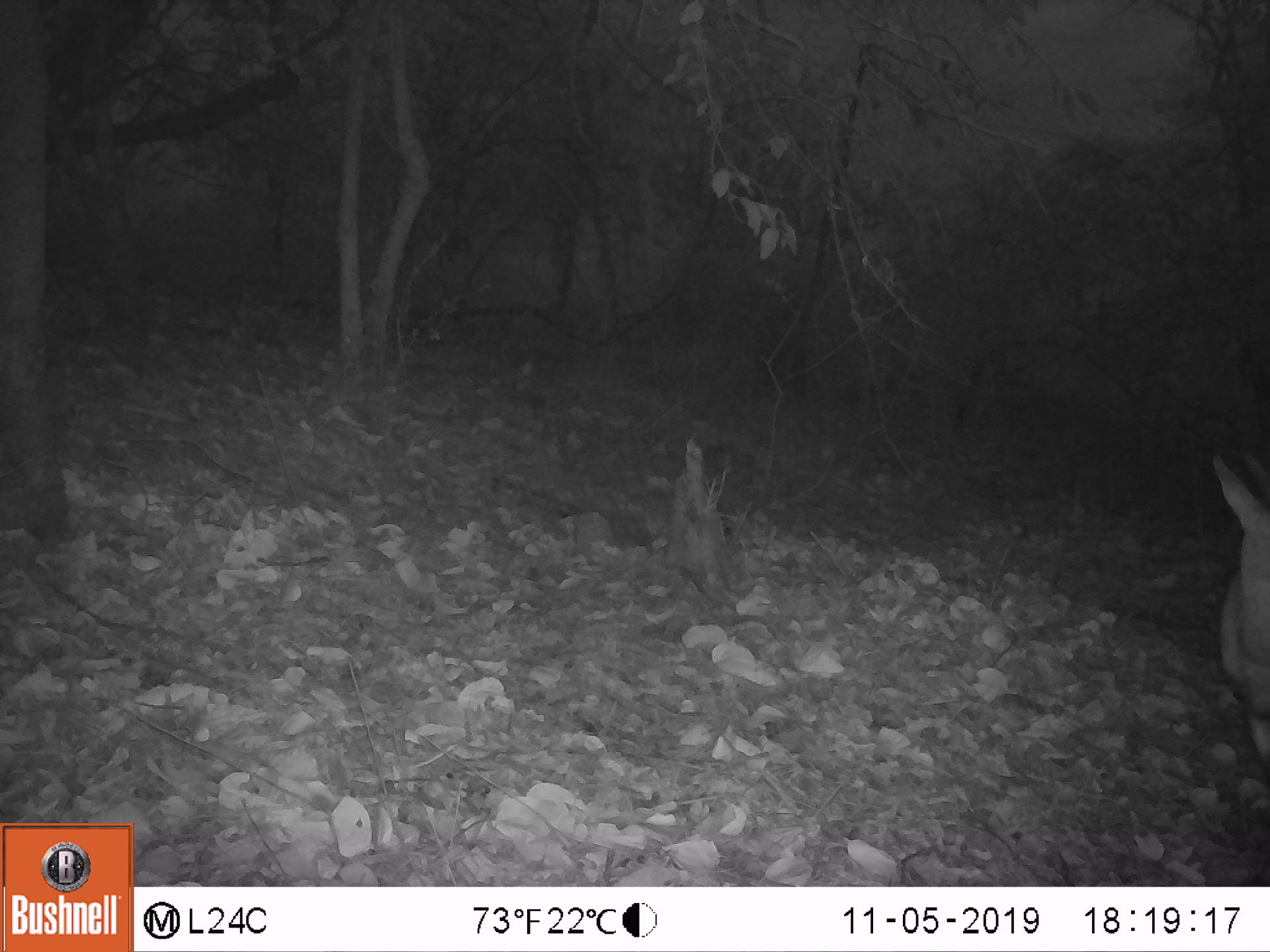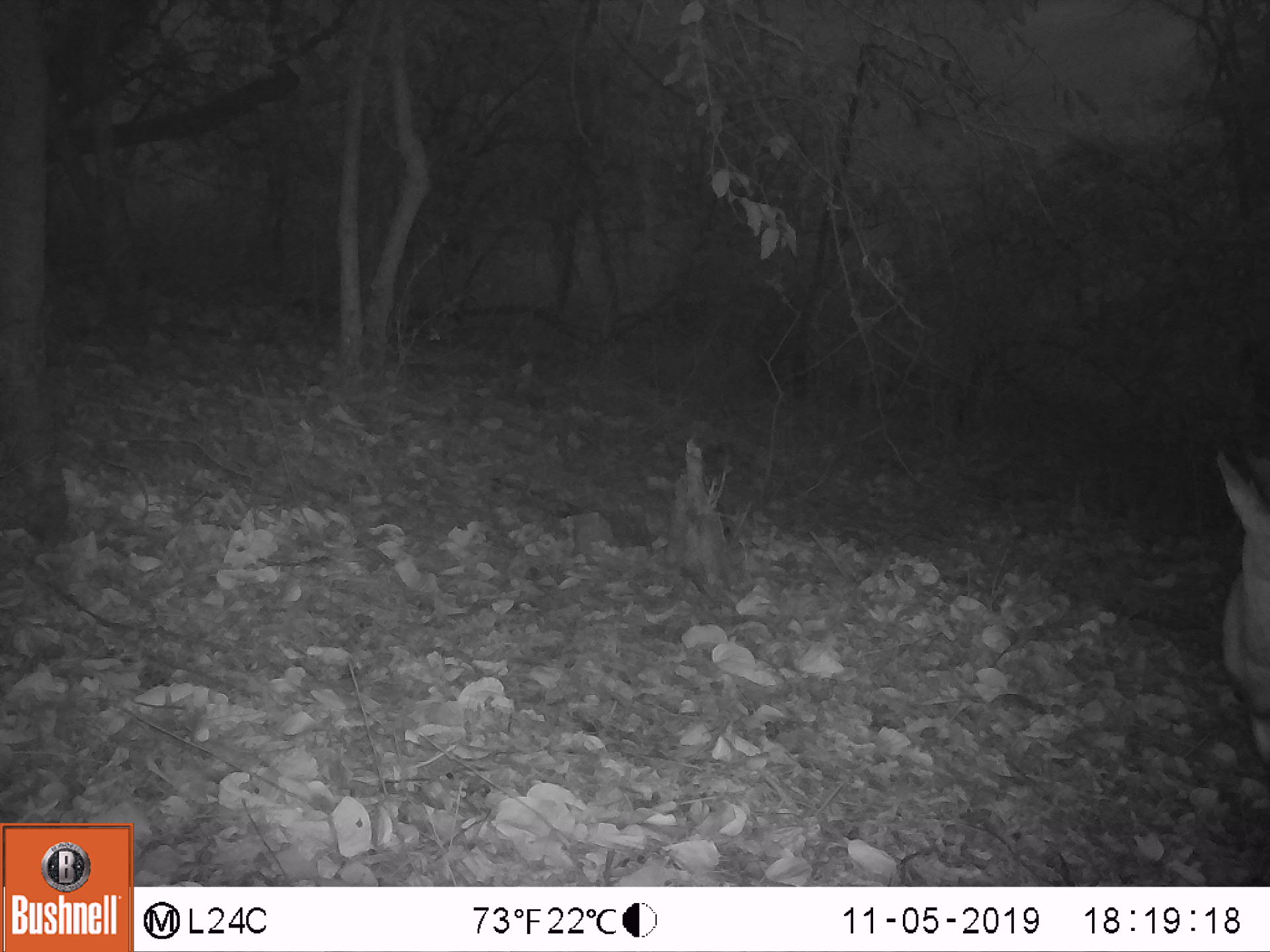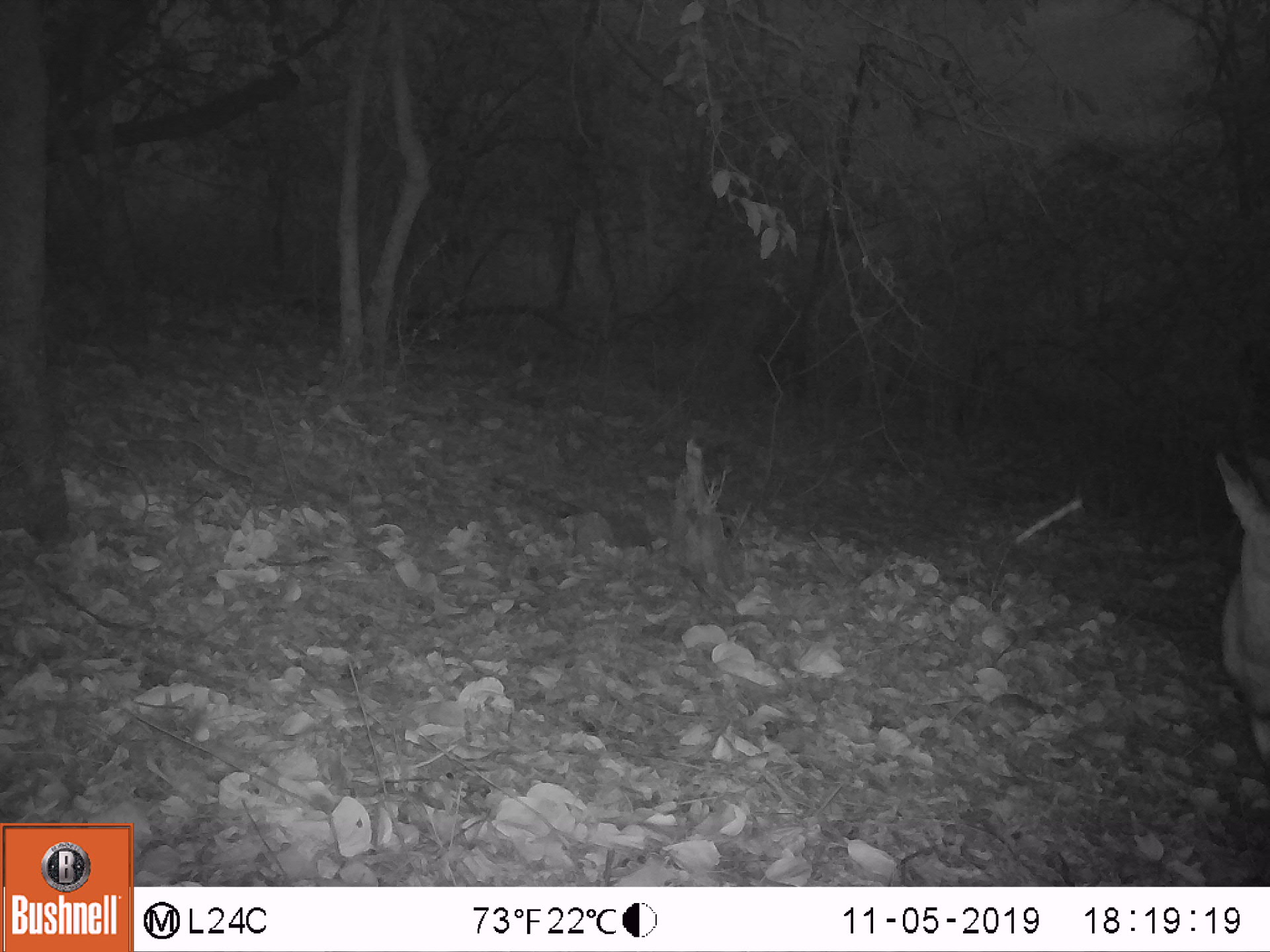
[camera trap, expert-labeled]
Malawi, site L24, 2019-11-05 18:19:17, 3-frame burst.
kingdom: Animalia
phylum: Chordata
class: Mammalia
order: Artiodactyla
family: Bovidae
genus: Tragelaphus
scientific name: Tragelaphus sylvaticus sylvaticus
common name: cape bushbuck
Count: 1.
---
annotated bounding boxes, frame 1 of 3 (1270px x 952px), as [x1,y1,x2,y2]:
cape bushbuck: [1182,372,1265,774]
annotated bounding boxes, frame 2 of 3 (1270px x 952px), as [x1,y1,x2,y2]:
cape bushbuck: [1191,347,1265,788]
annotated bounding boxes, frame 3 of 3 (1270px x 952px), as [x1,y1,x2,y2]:
cape bushbuck: [1183,349,1265,779]